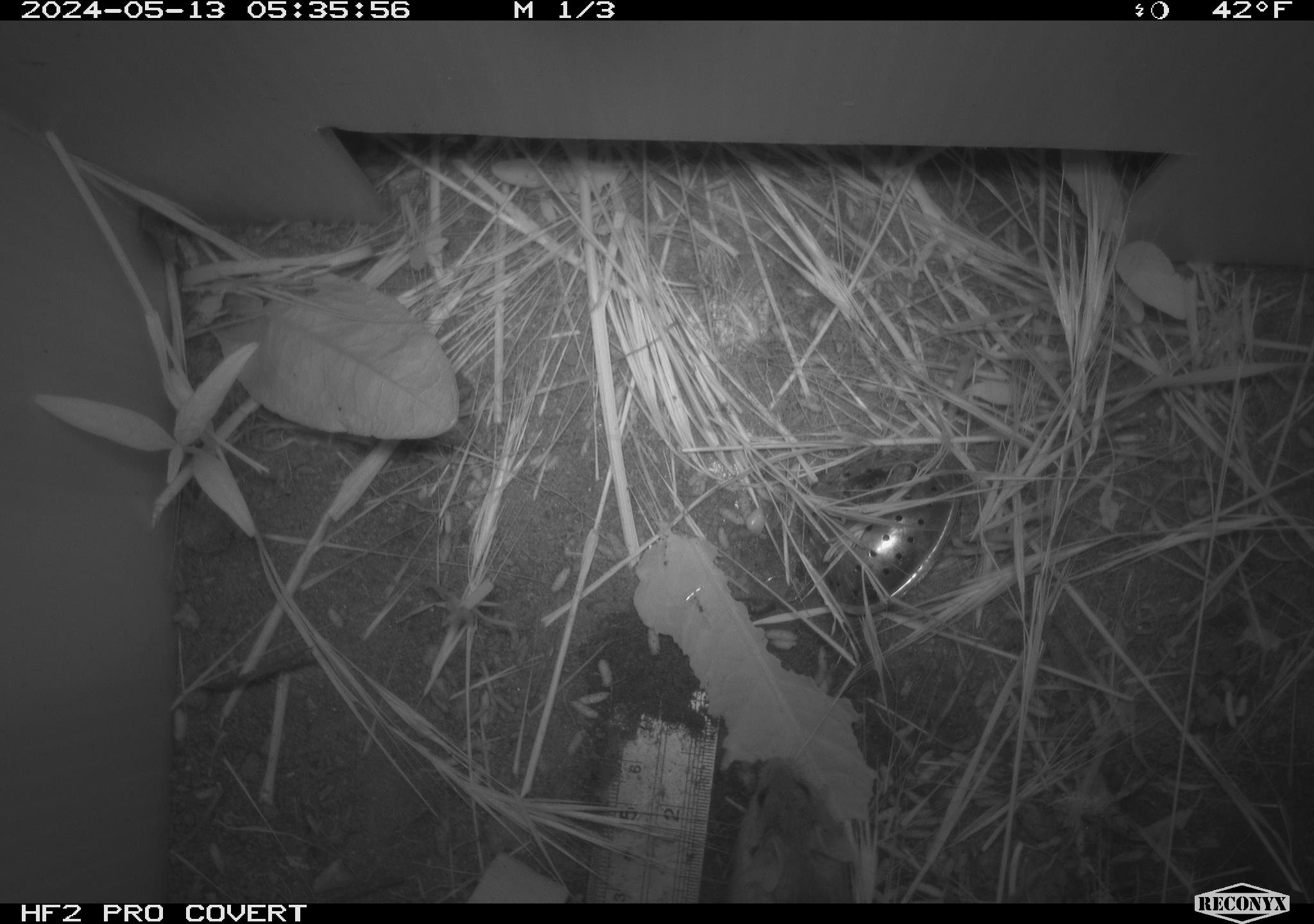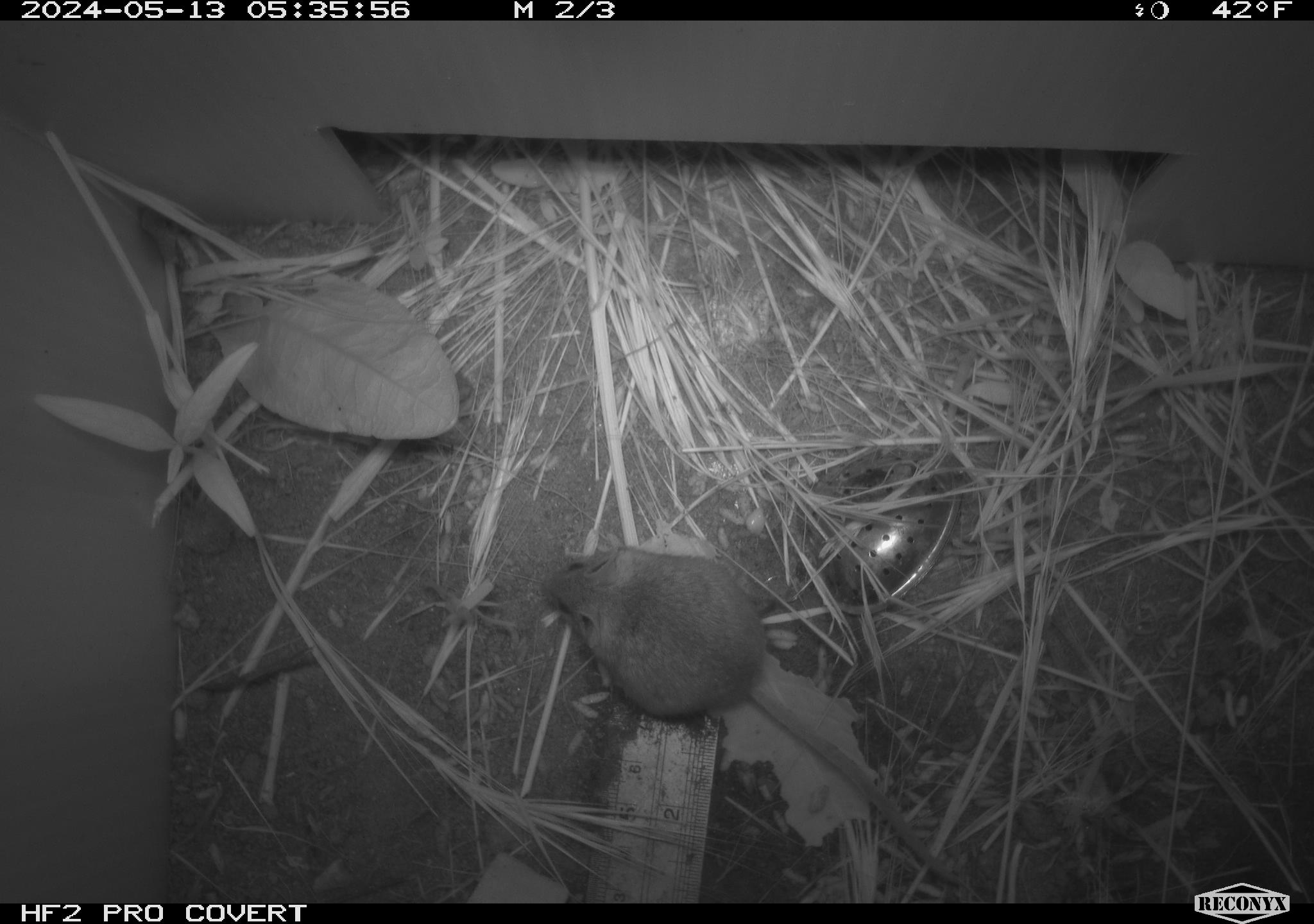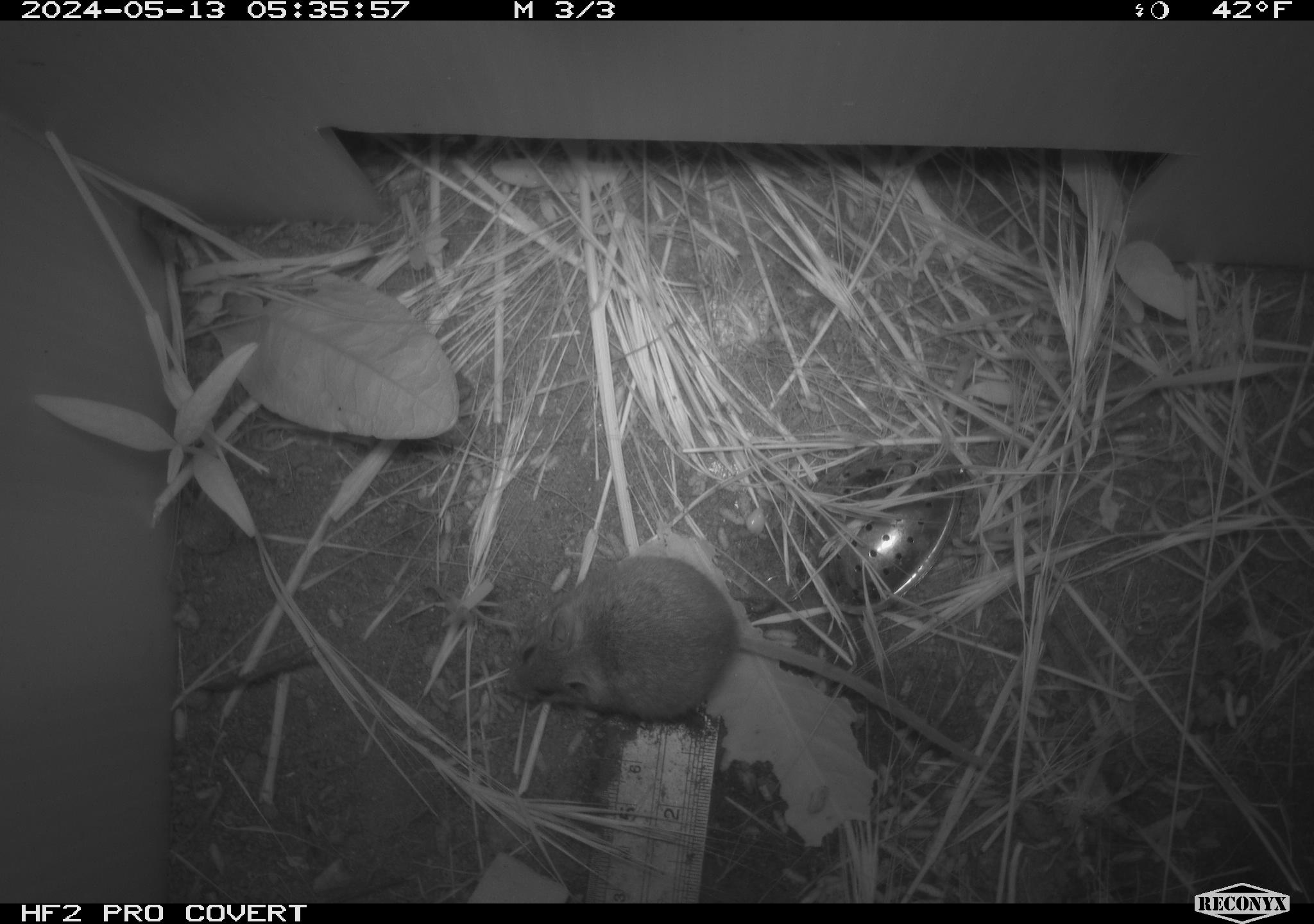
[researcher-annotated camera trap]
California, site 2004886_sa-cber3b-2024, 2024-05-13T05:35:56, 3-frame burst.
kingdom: Animalia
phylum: Chordata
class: Mammalia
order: Rodentia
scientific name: Rodentia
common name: mouse species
Mouse species (Rodentia).